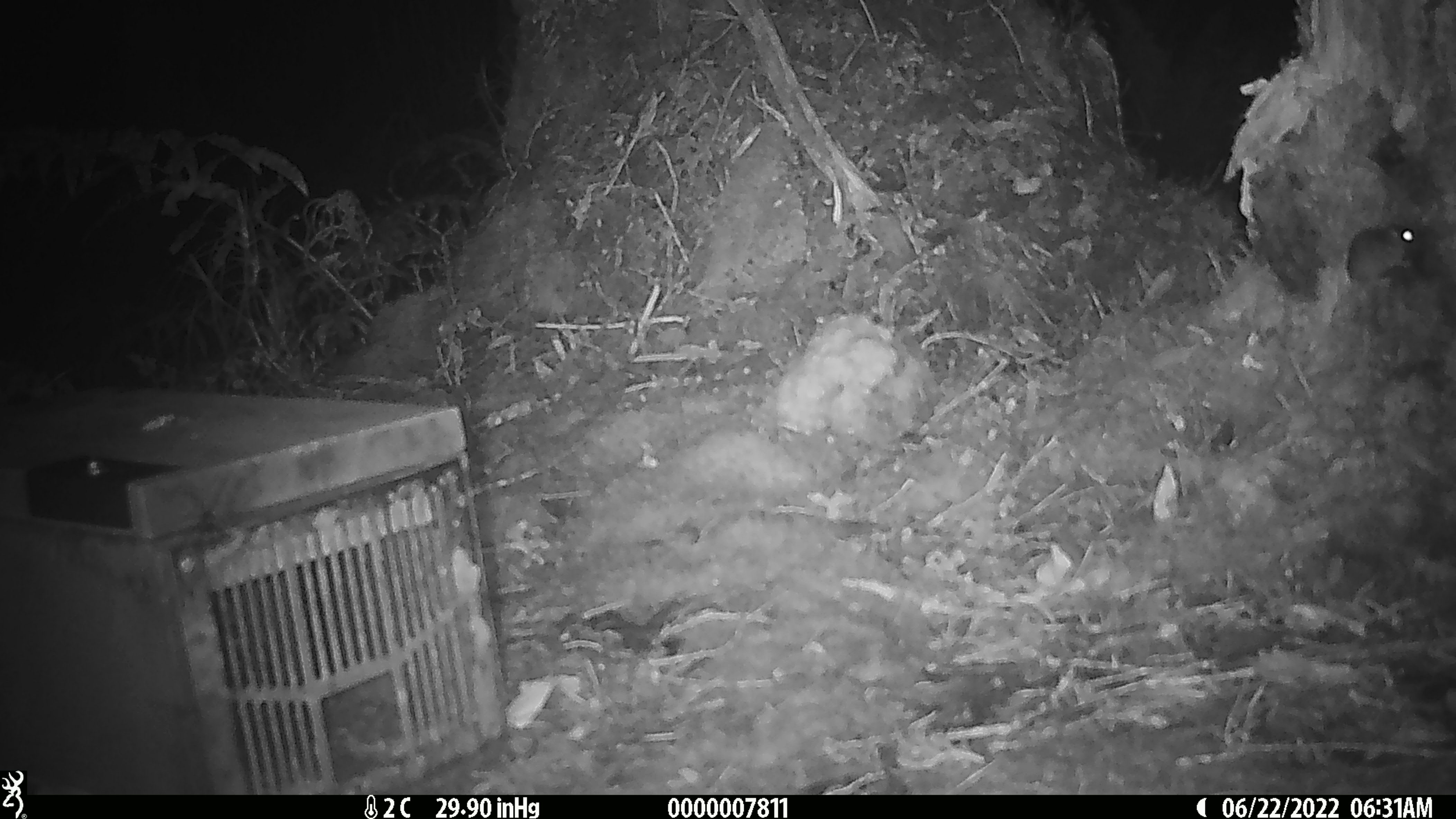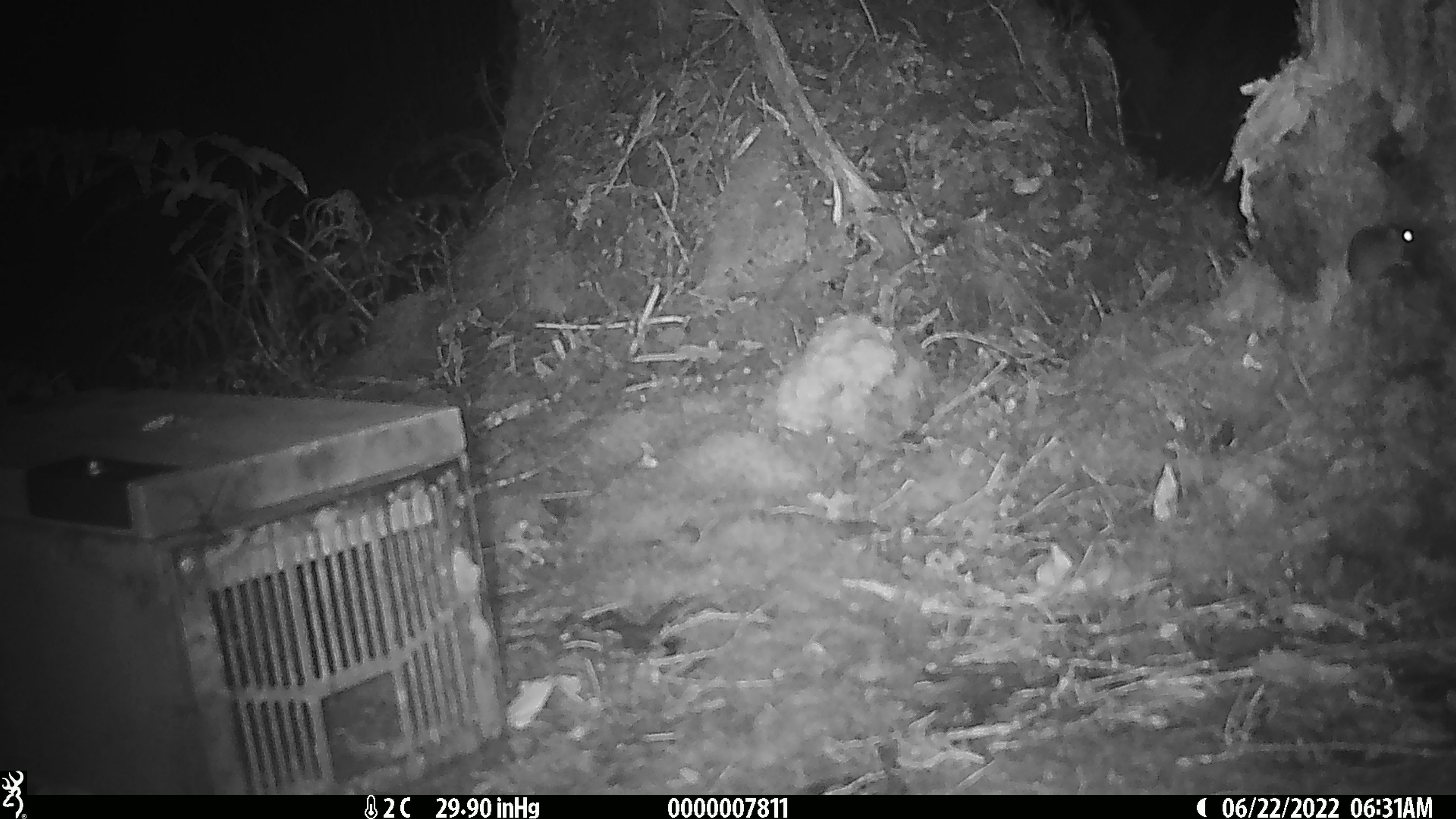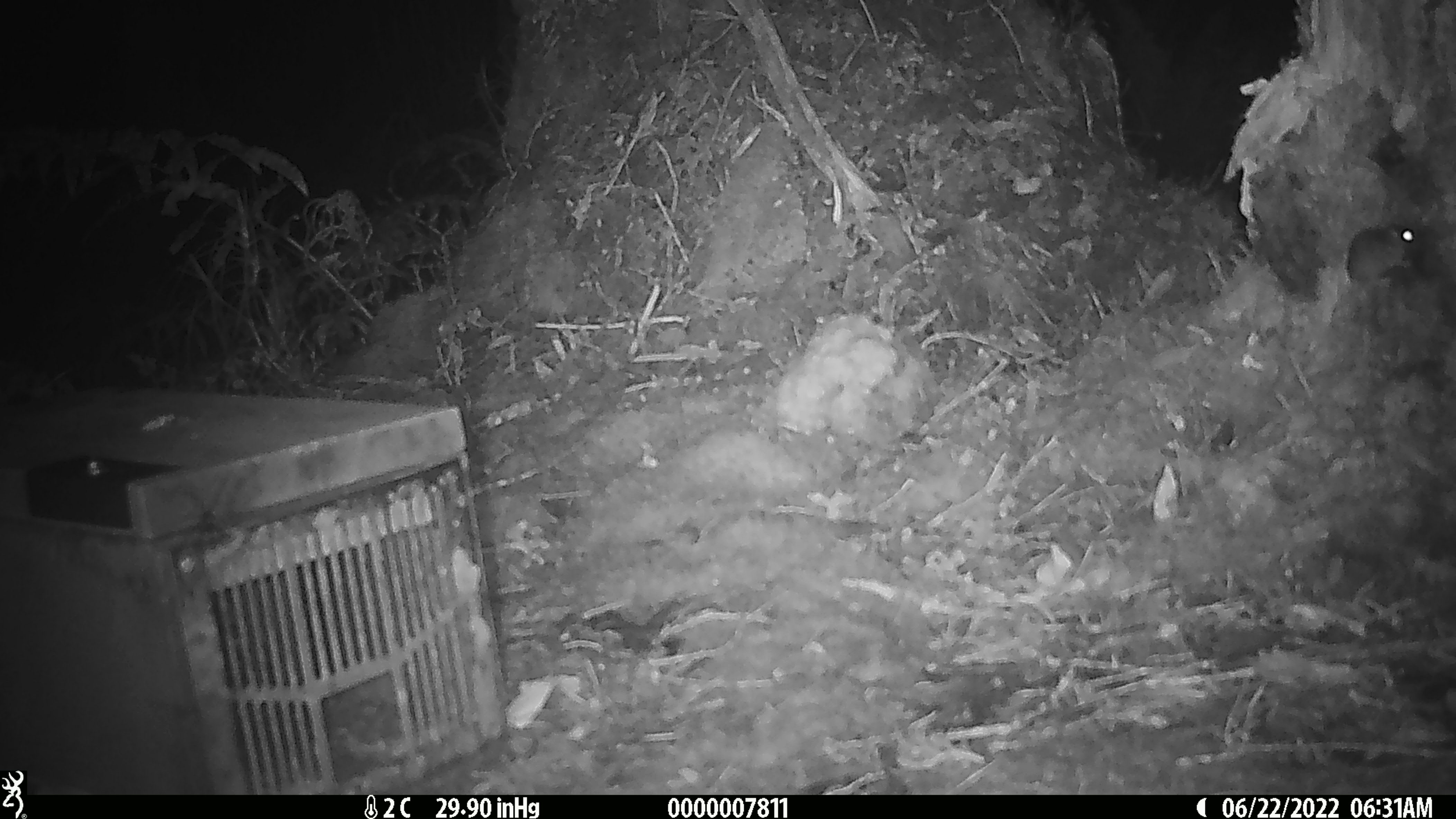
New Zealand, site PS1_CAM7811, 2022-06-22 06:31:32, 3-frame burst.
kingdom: Animalia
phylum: Chordata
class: Mammalia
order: Rodentia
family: Muridae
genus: Mus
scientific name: Mus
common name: mouse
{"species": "mouse (Mus)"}